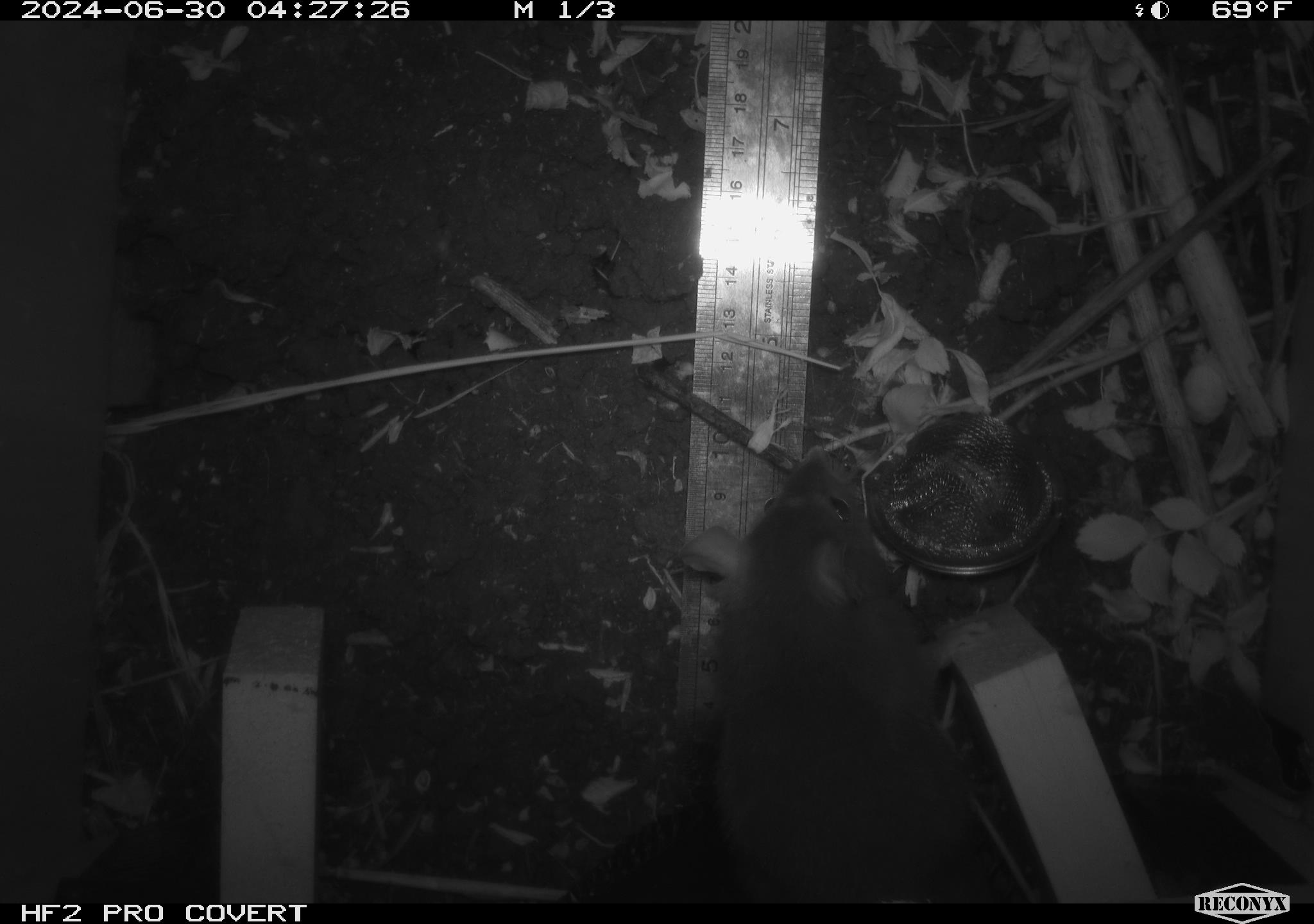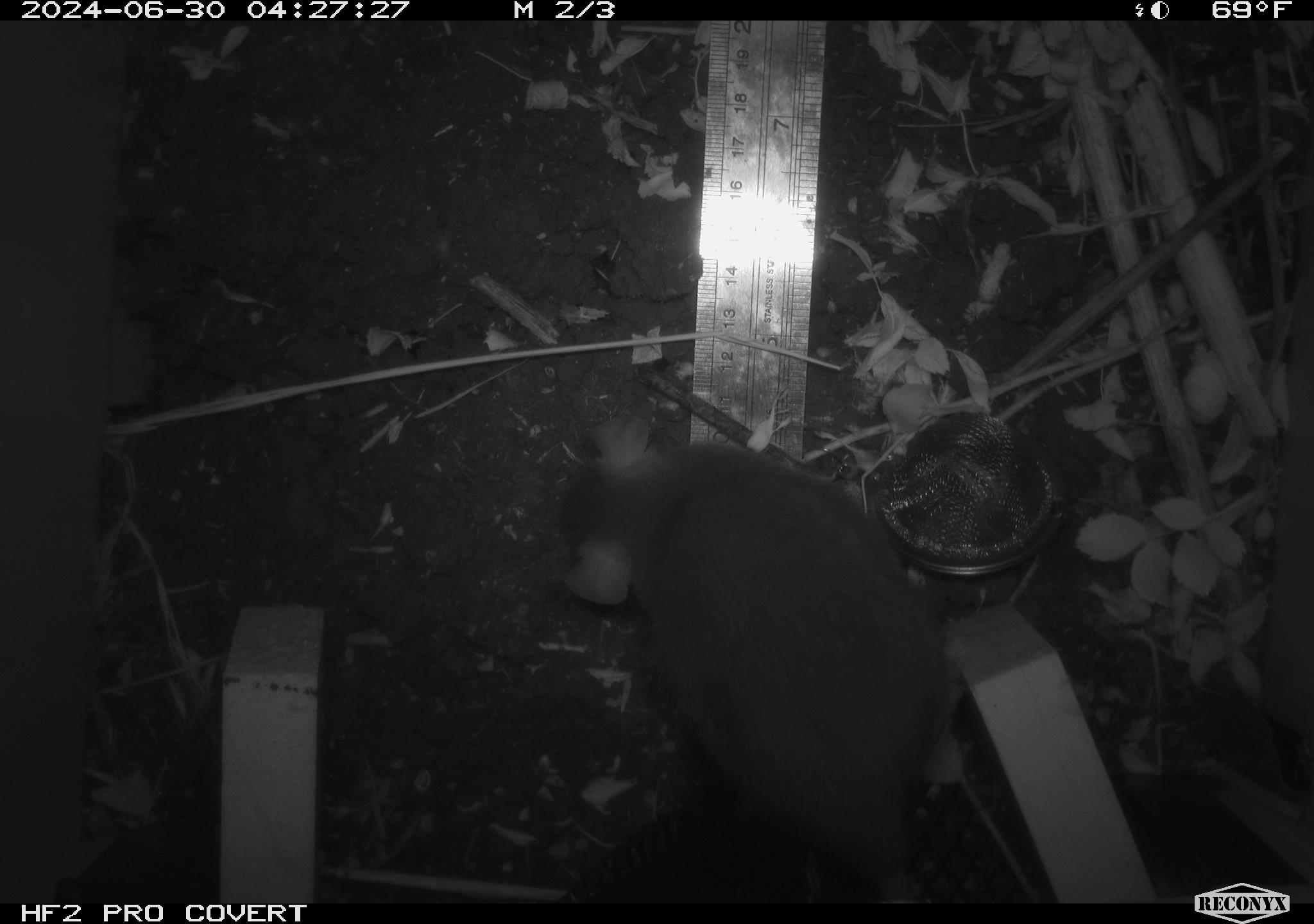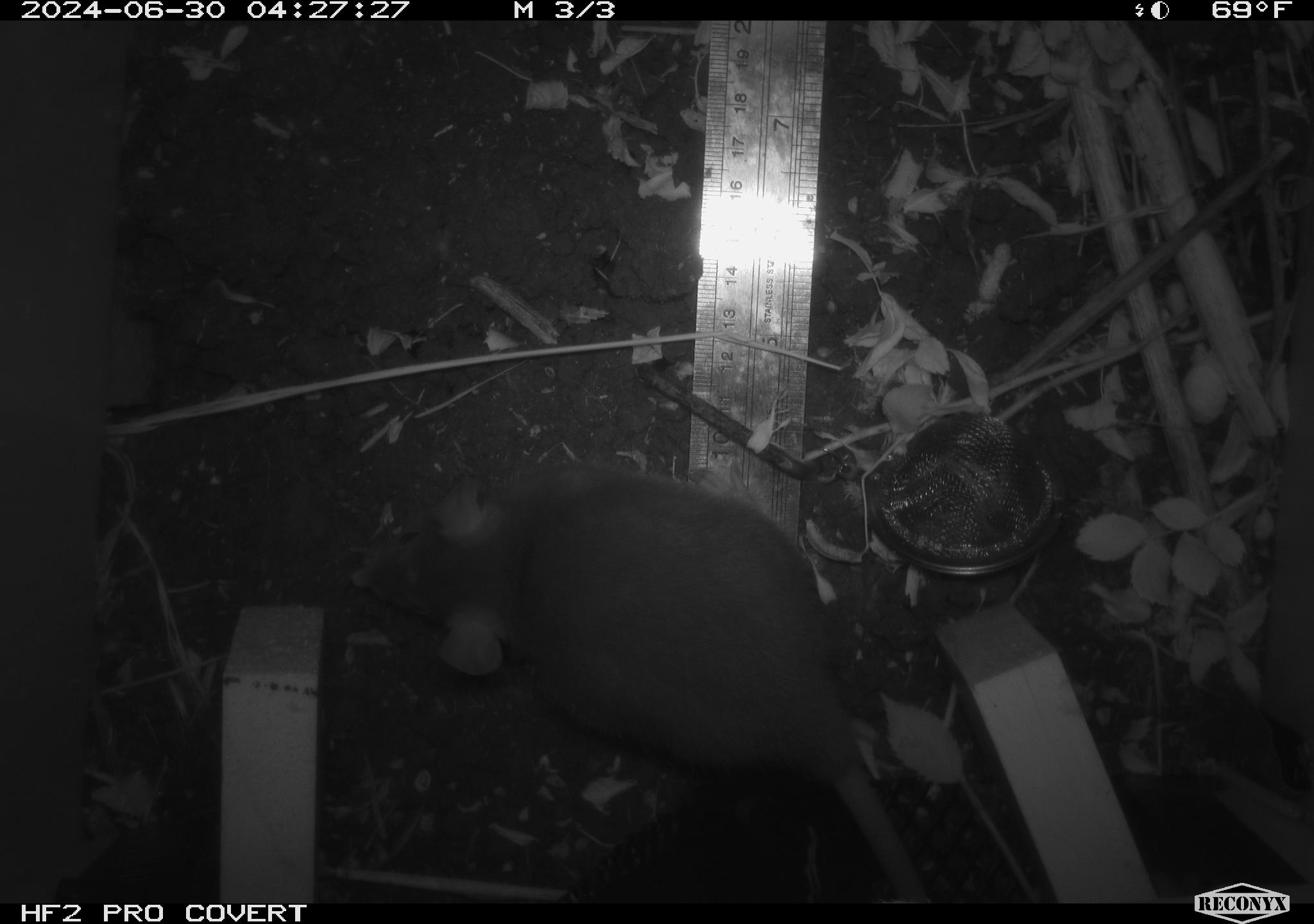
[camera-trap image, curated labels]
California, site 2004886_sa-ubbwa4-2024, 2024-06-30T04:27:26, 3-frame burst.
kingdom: Animalia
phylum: Chordata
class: Mammalia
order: Rodentia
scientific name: Rodentia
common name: woodrat or rat or mouse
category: woodrat or rat or mouse species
Woodrat or rat or mouse species (woodrat or rat or mouse) (Rodentia).